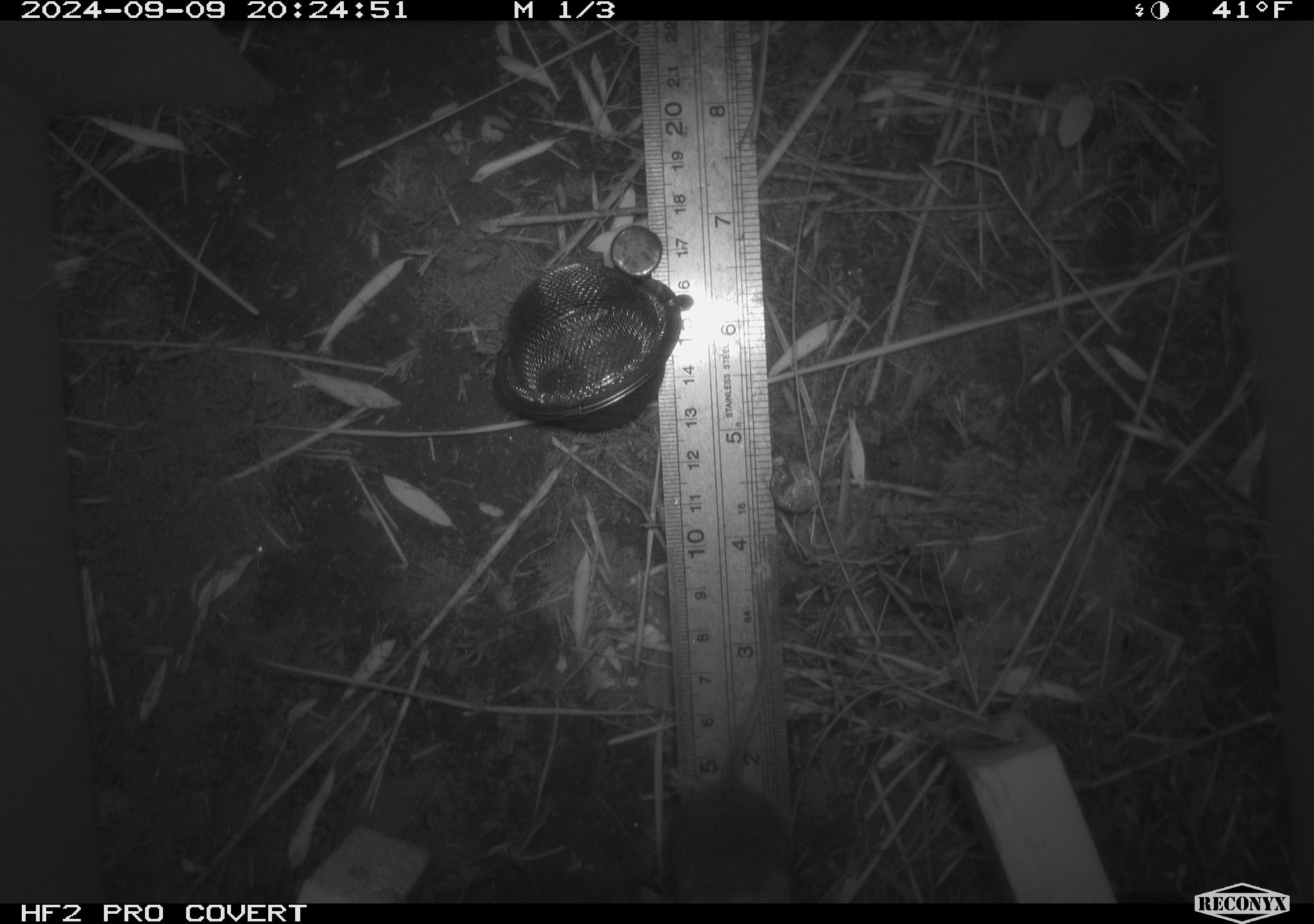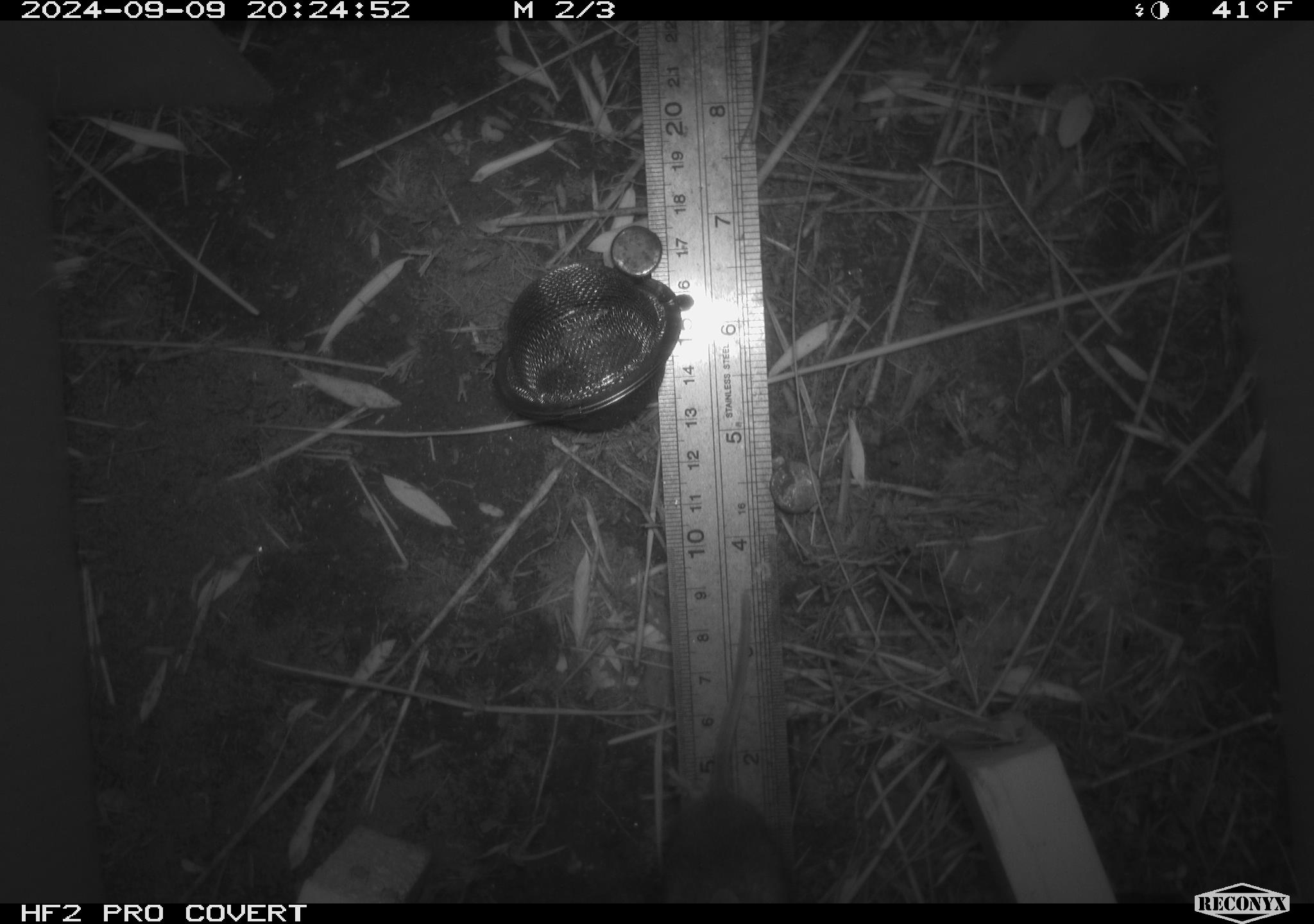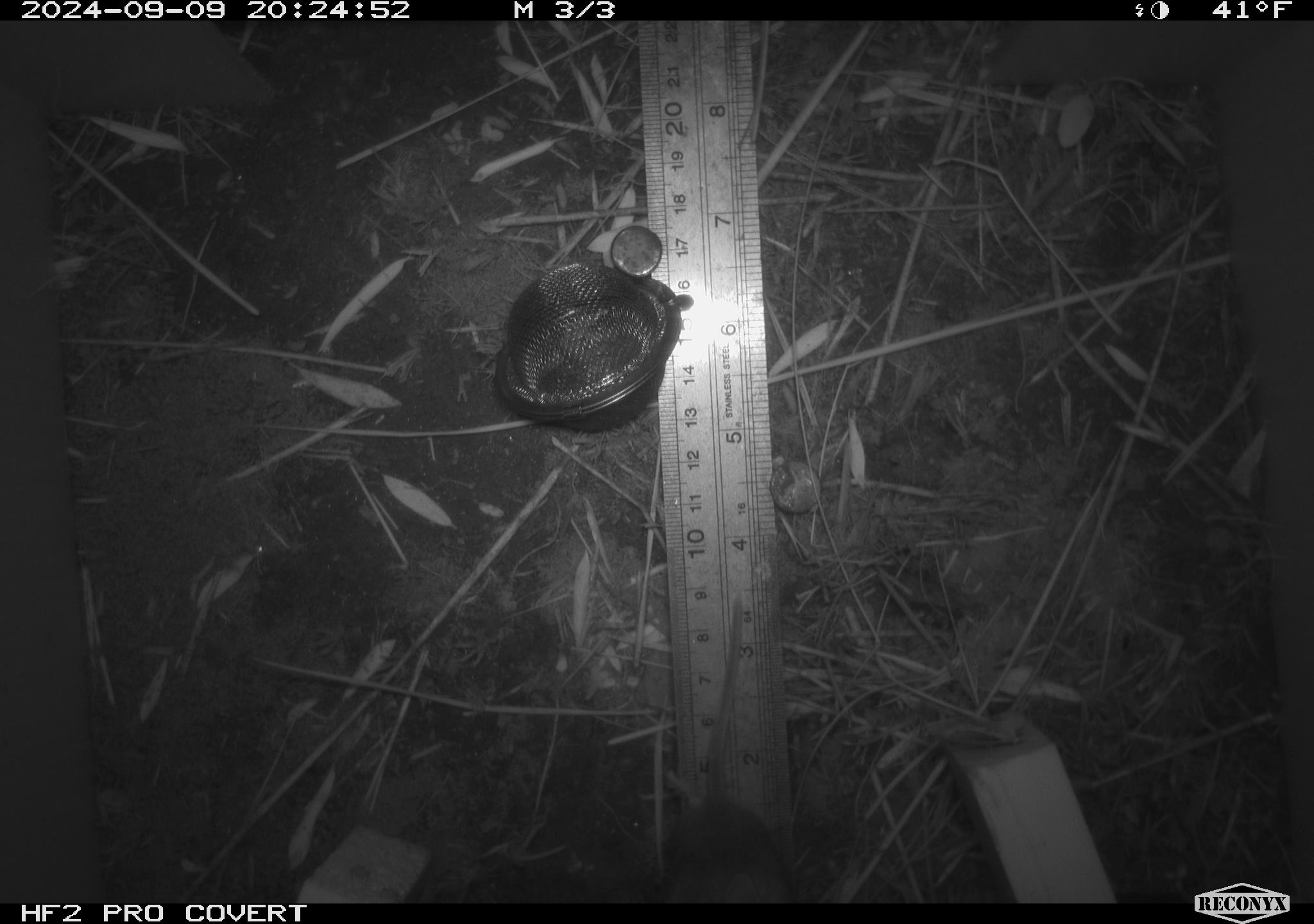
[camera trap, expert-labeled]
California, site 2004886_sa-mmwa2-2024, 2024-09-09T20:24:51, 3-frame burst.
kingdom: Animalia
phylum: Chordata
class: Mammalia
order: Rodentia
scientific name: Rodentia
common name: mouse species